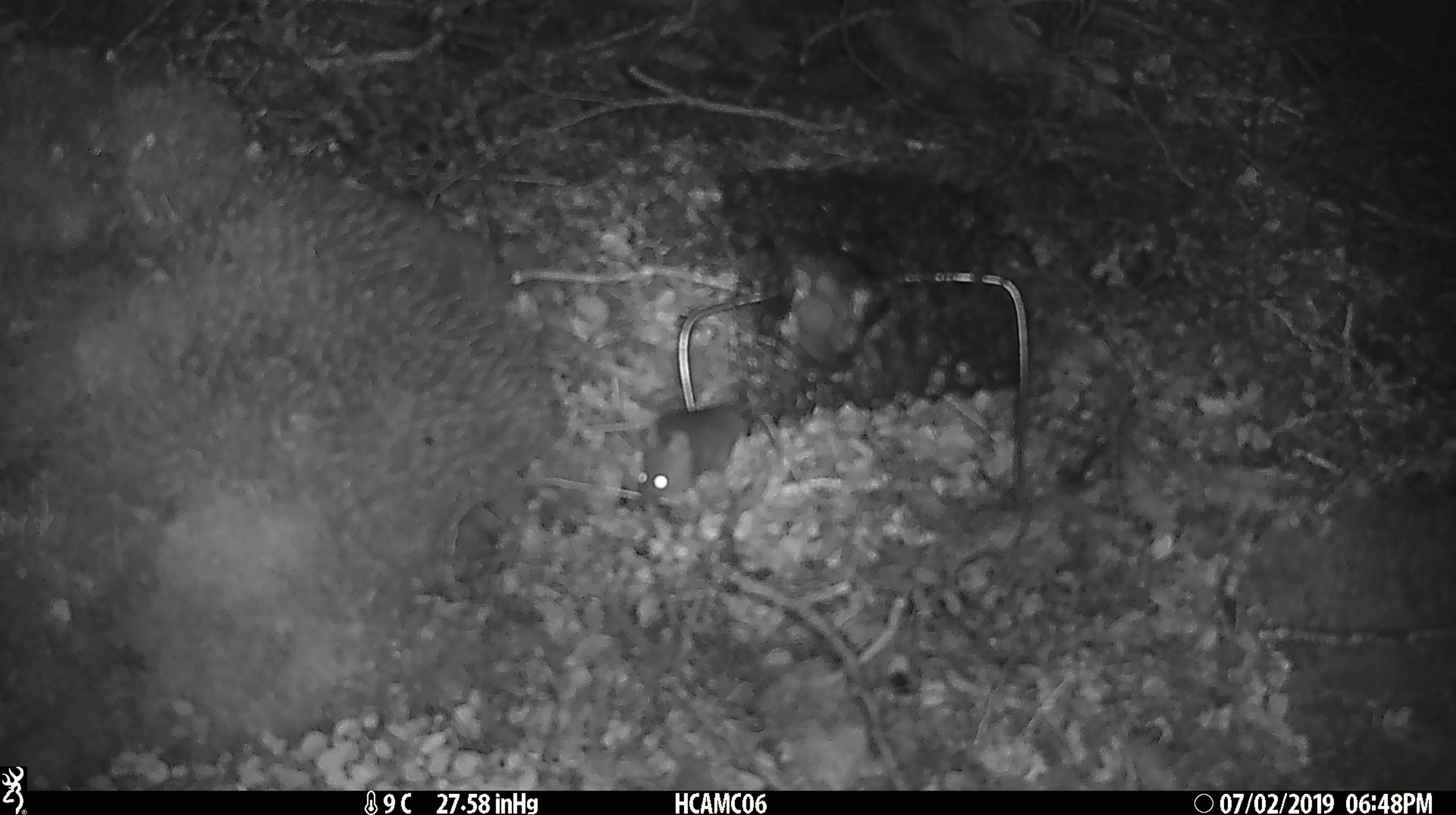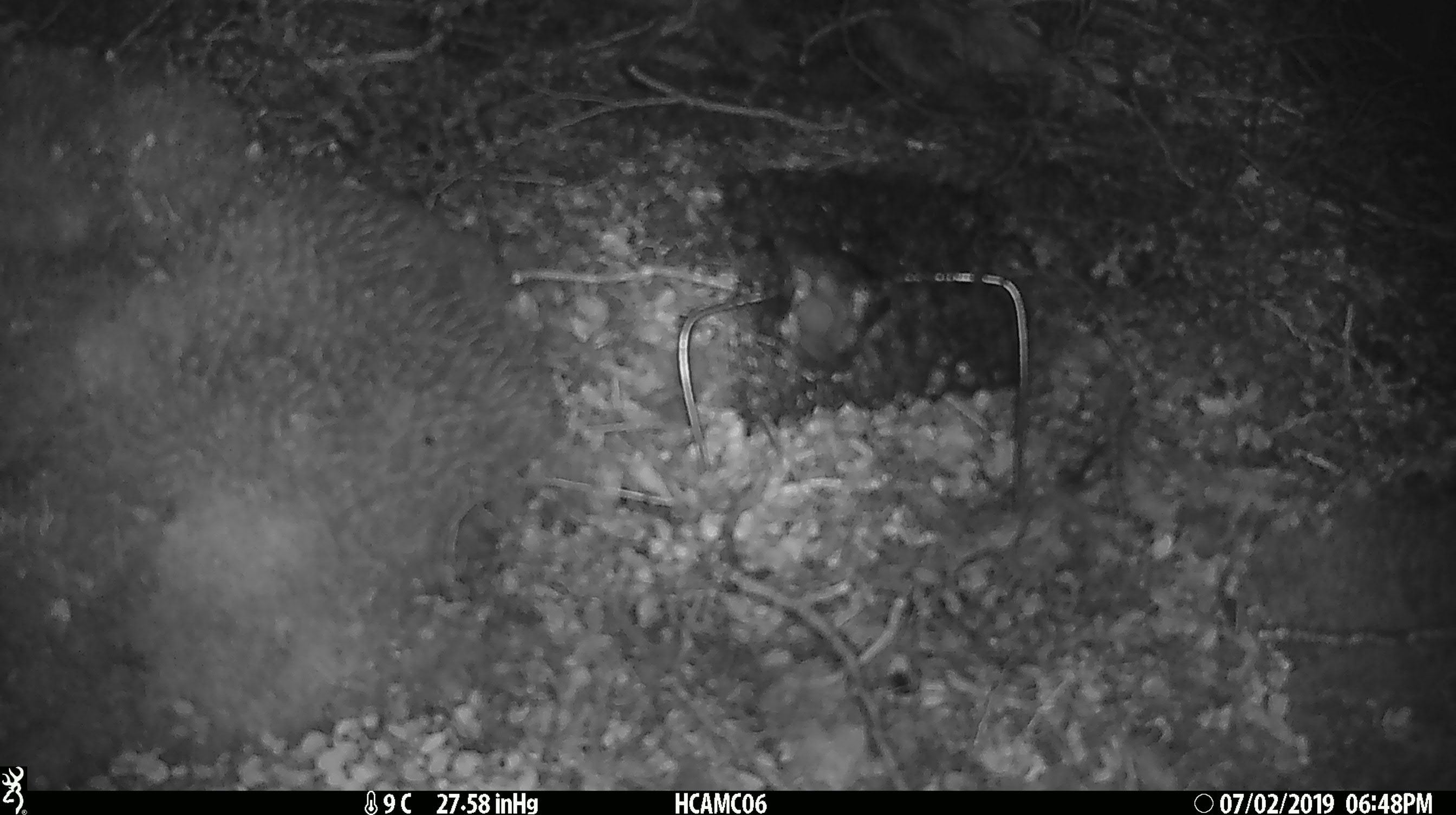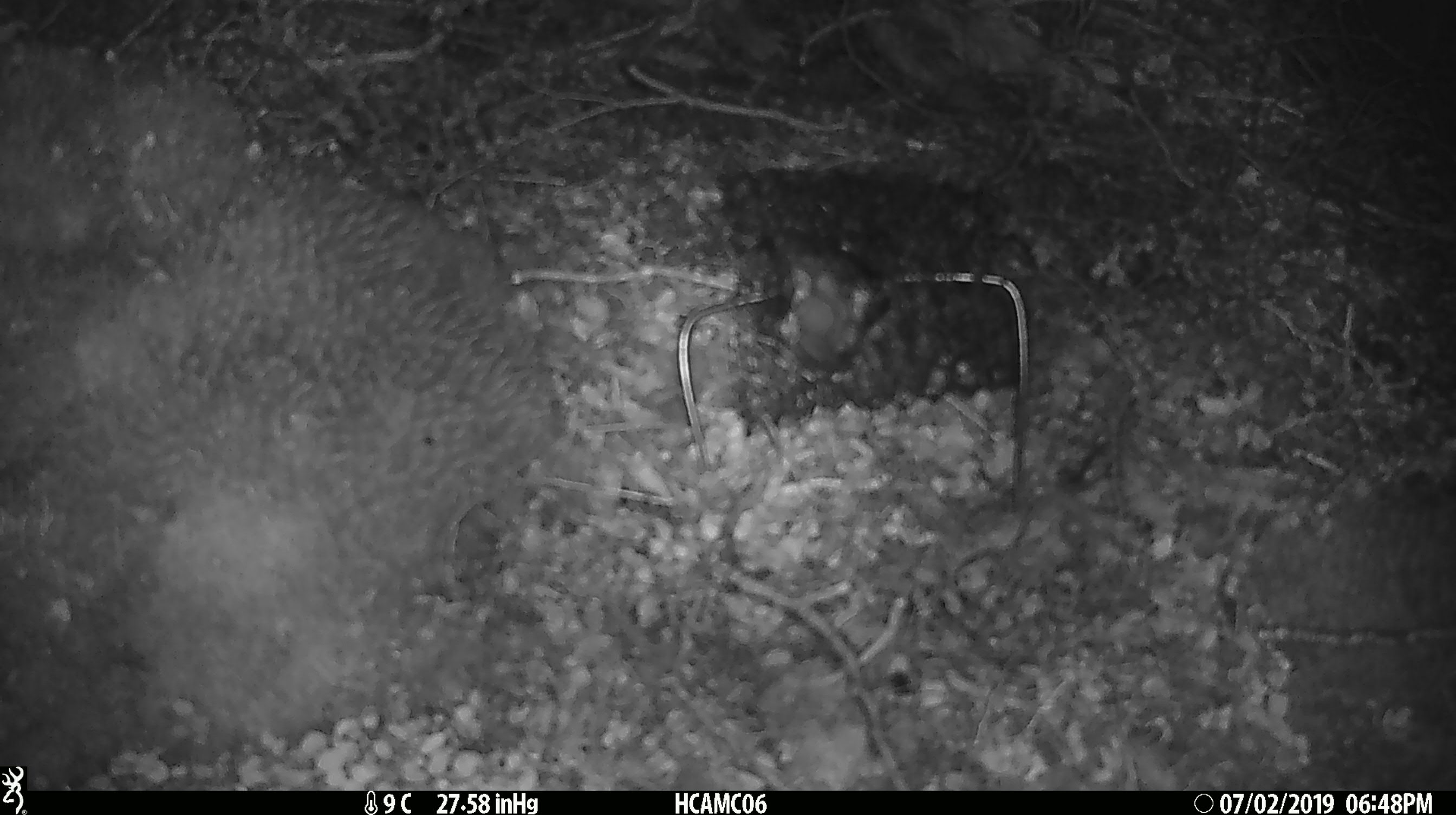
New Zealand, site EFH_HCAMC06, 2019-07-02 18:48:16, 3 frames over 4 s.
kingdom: Animalia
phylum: Chordata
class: Mammalia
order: Rodentia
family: Muridae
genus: Mus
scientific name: Mus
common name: mouse